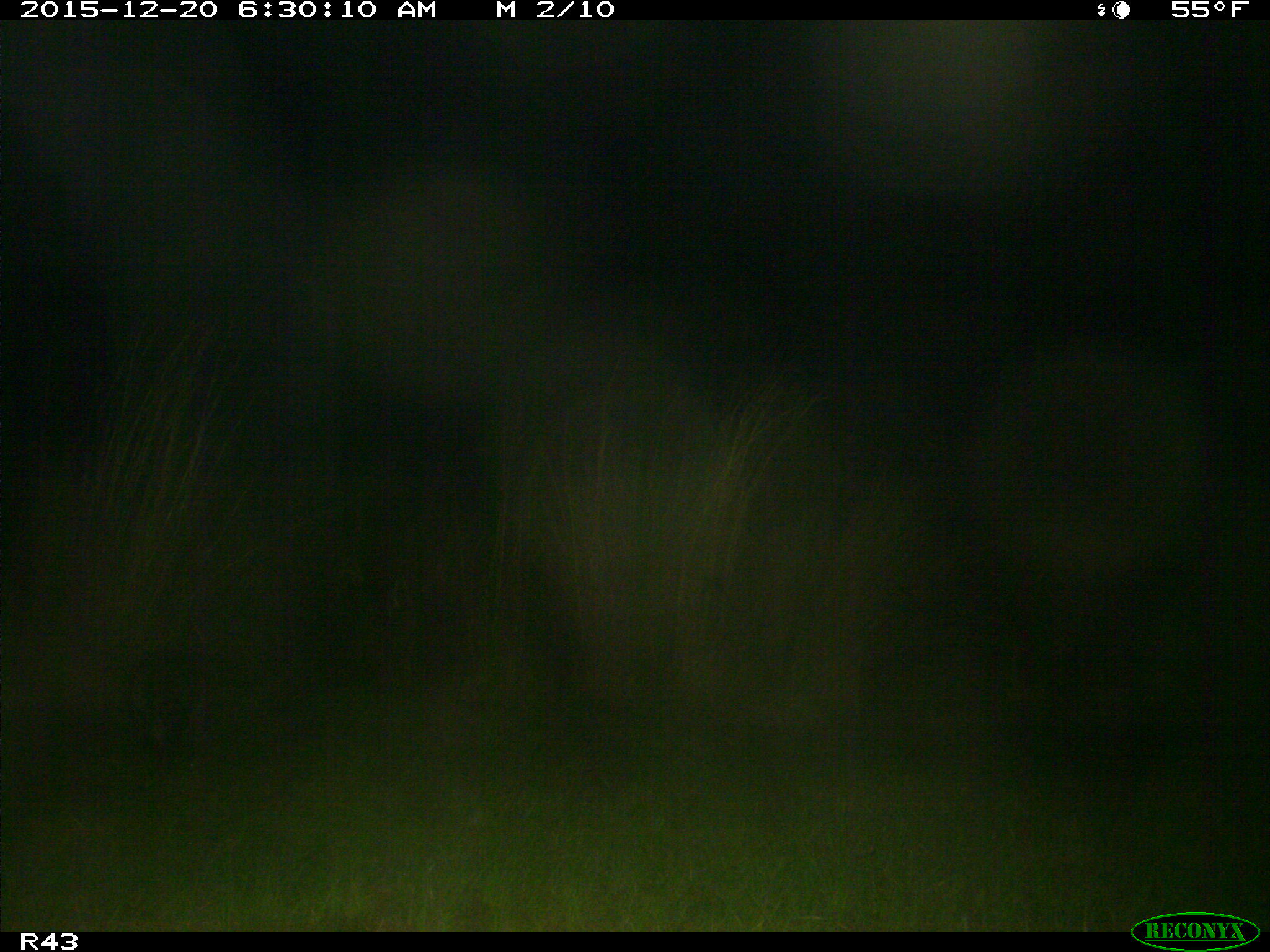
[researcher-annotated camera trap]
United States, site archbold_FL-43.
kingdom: Animalia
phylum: Chordata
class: Mammalia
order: Carnivora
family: Procyonidae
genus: Procyon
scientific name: Procyon lotor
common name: common raccoon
Procyon lotor (common raccoon).